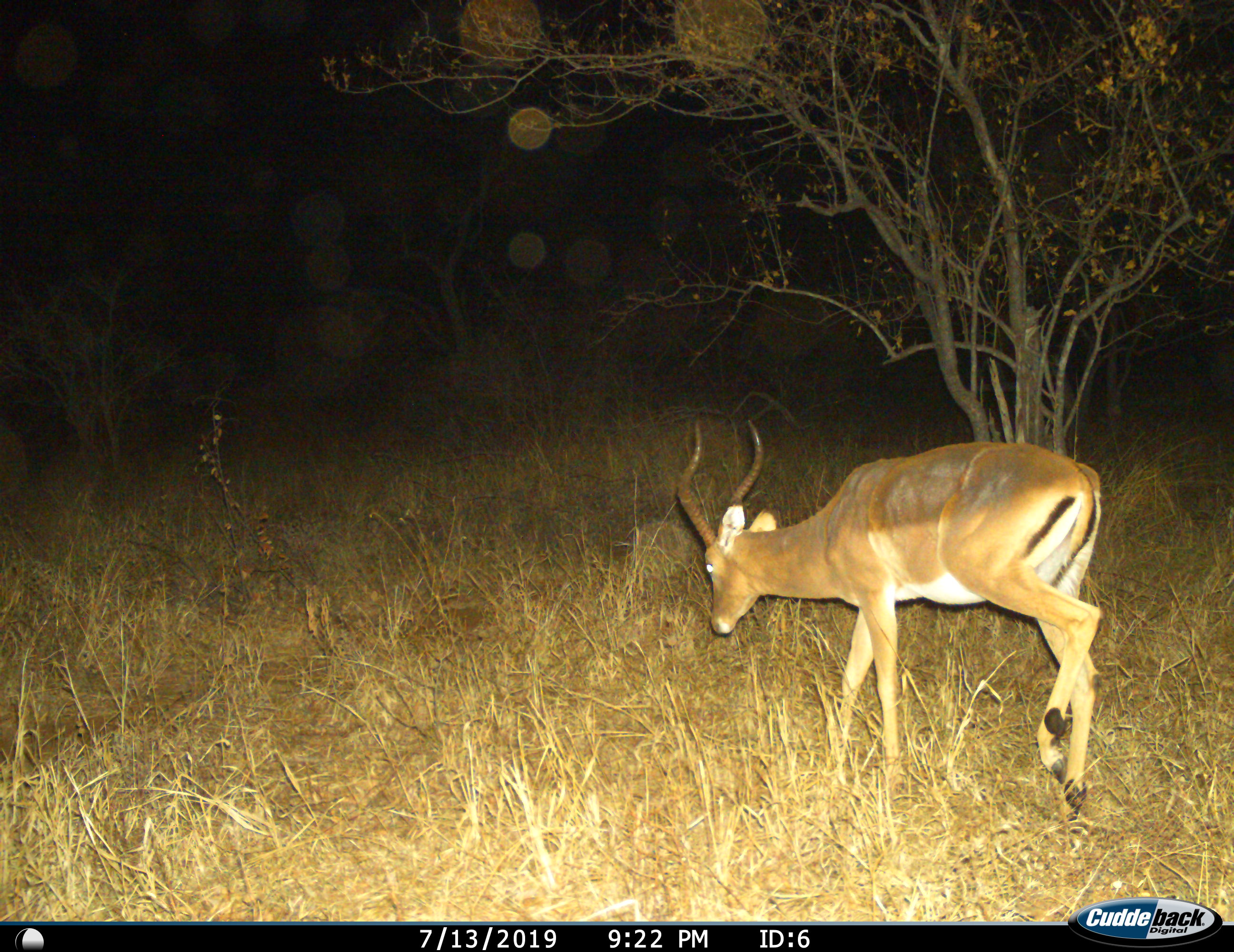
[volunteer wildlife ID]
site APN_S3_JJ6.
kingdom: Animalia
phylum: Chordata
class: Mammalia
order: Artiodactyla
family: Bovidae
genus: Aepyceros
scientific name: Aepyceros melampus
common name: impala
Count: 1.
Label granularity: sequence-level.